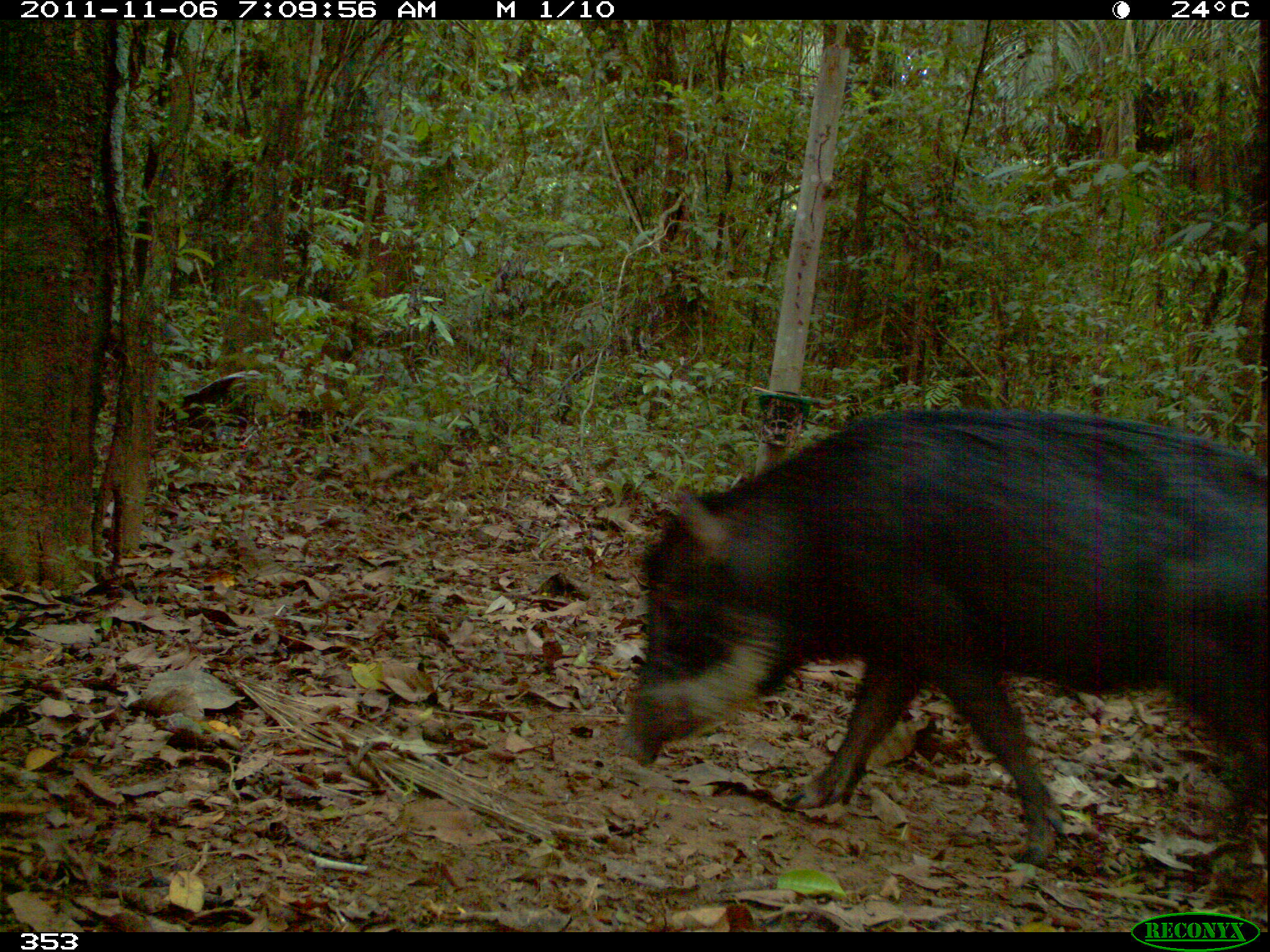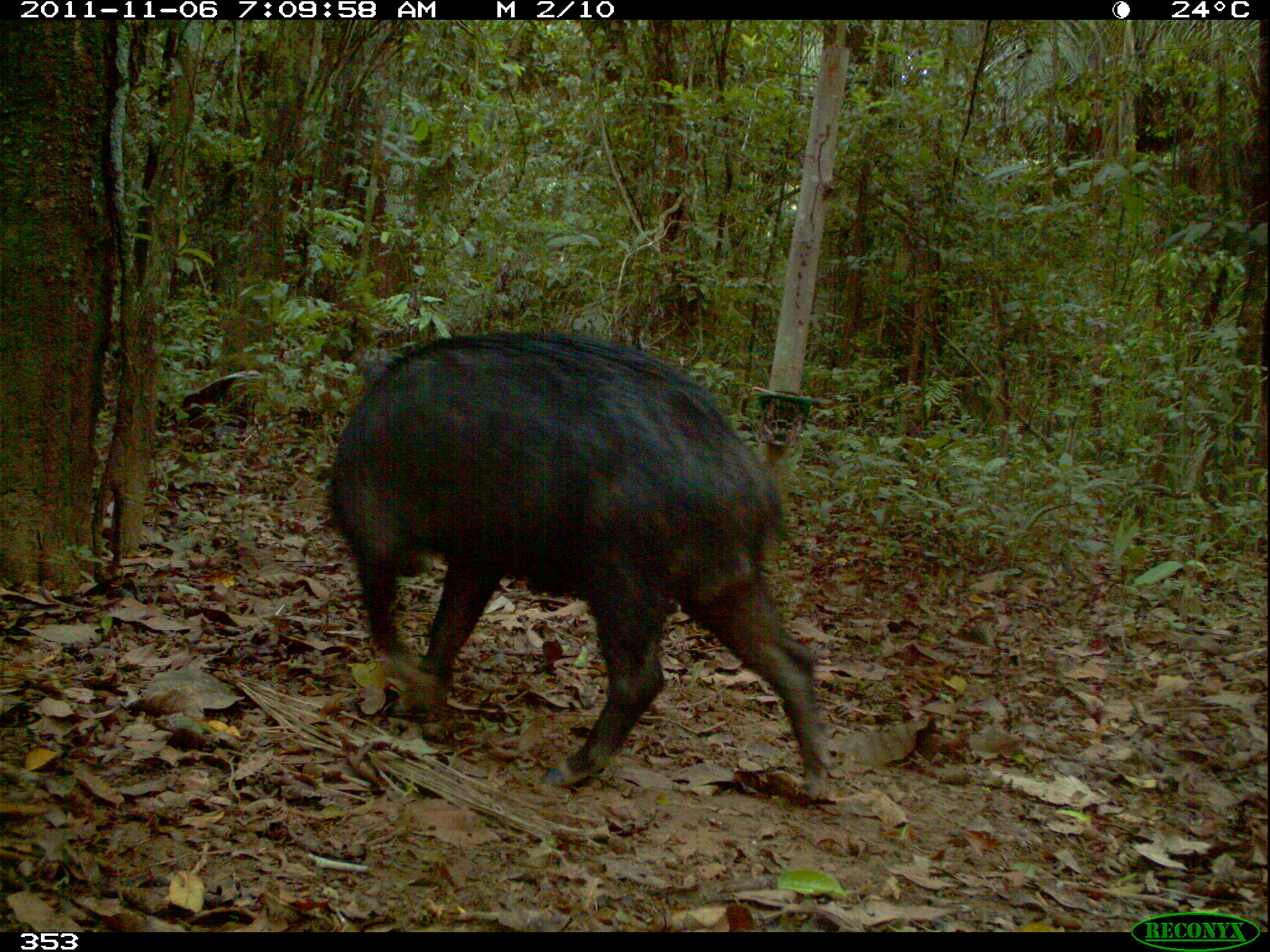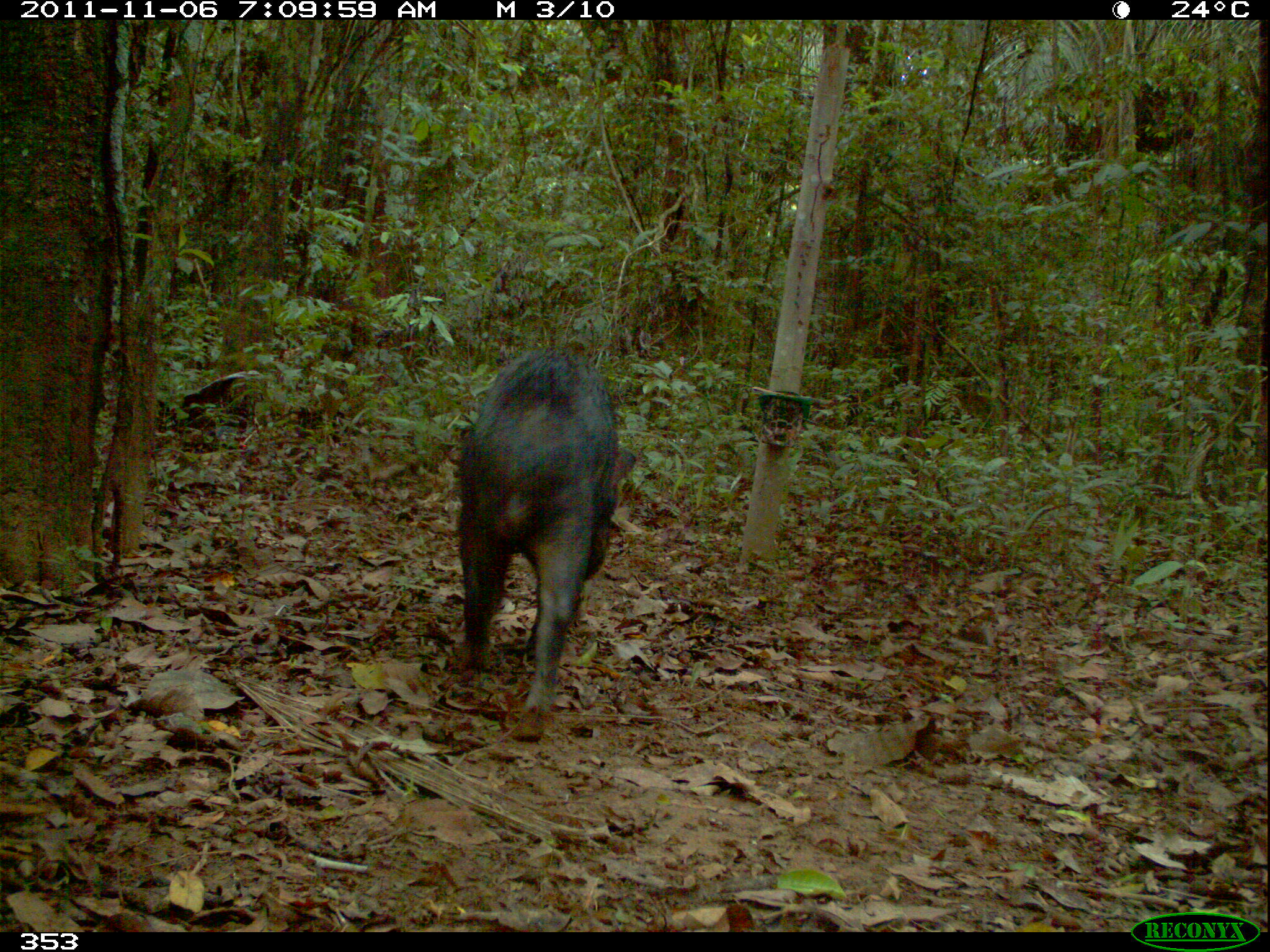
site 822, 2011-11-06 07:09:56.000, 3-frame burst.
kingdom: Animalia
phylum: Chordata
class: Mammalia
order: Artiodactyla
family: Tayassuidae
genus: Tayassu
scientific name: Tayassu pecari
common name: white-lipped peccary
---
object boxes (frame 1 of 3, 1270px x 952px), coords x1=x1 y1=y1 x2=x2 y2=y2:
tayassu pecari: x1=617 y1=404 x2=1270 y2=867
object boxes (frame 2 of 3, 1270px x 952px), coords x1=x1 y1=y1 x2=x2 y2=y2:
tayassu pecari: x1=326 y1=331 x2=834 y2=801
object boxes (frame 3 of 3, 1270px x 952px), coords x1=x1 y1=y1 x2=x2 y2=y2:
tayassu pecari: x1=457 y1=347 x2=634 y2=740